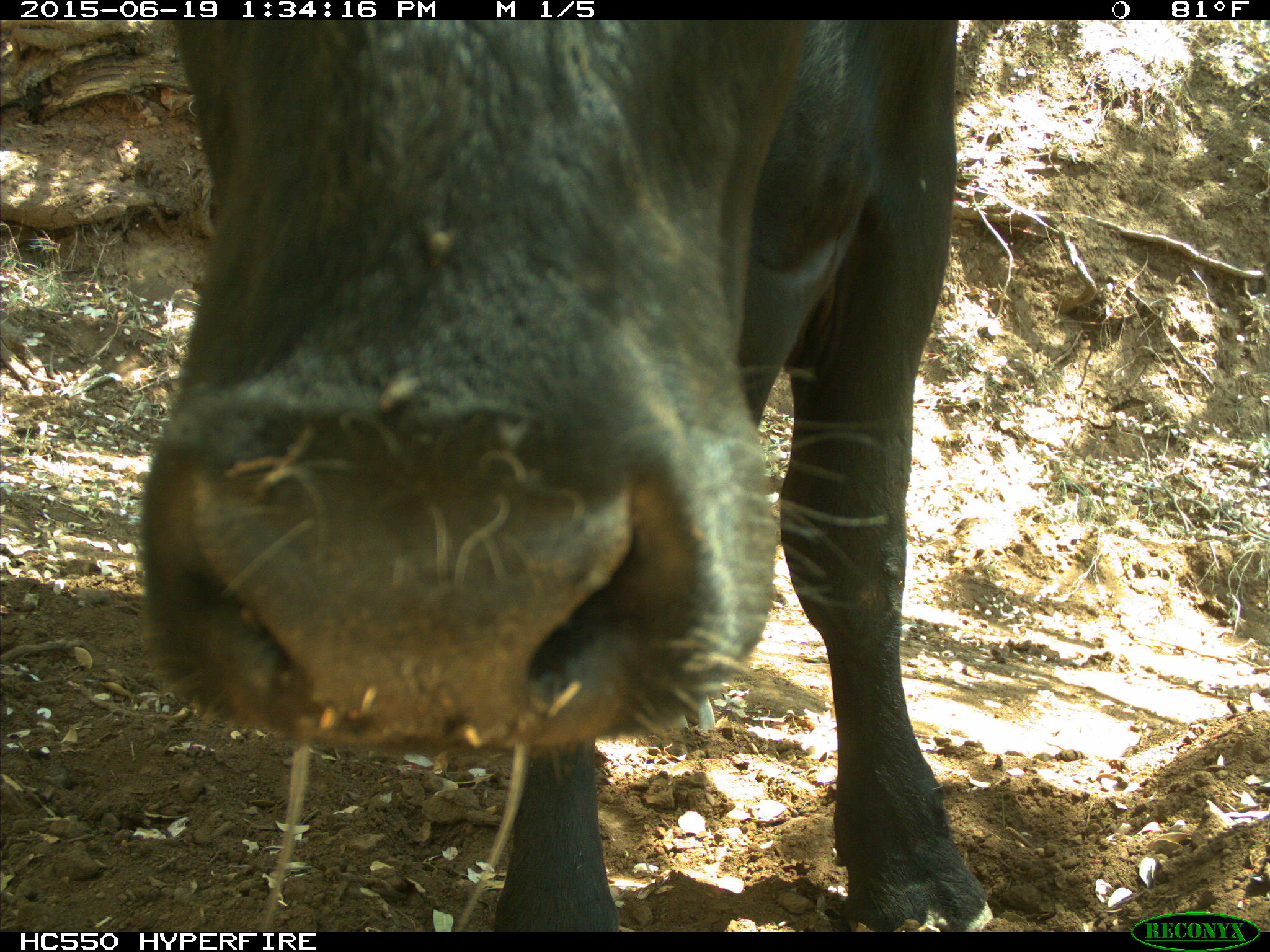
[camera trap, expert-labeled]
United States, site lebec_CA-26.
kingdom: Animalia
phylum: Chordata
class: Mammalia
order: Artiodactyla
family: Bovidae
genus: Bos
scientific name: Bos taurus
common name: domestic cow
Bos taurus (domestic cow).